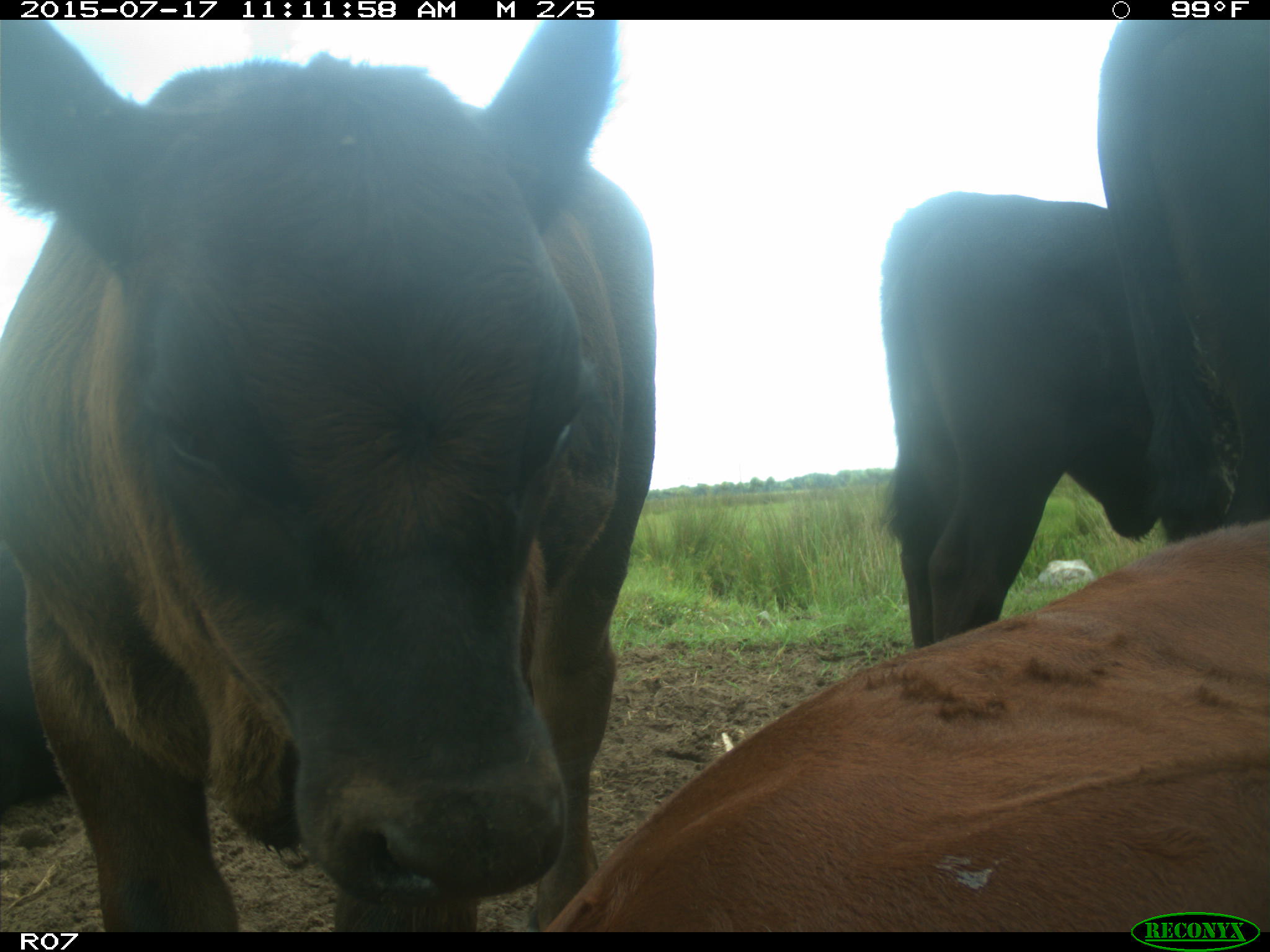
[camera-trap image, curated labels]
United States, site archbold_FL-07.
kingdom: Animalia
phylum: Chordata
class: Mammalia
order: Artiodactyla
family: Bovidae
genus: Bos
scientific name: Bos taurus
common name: domestic cow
Bos taurus (domestic cow).